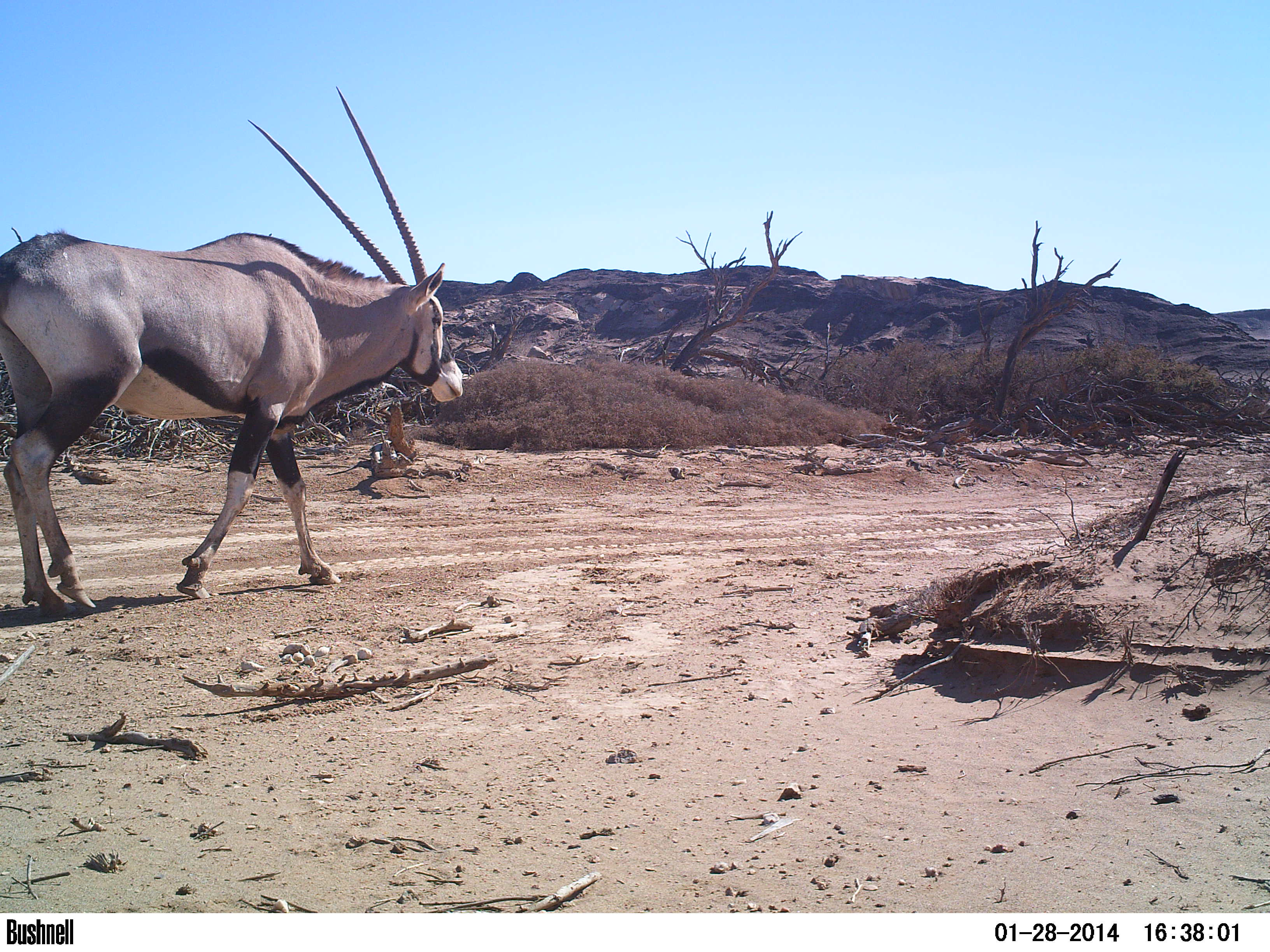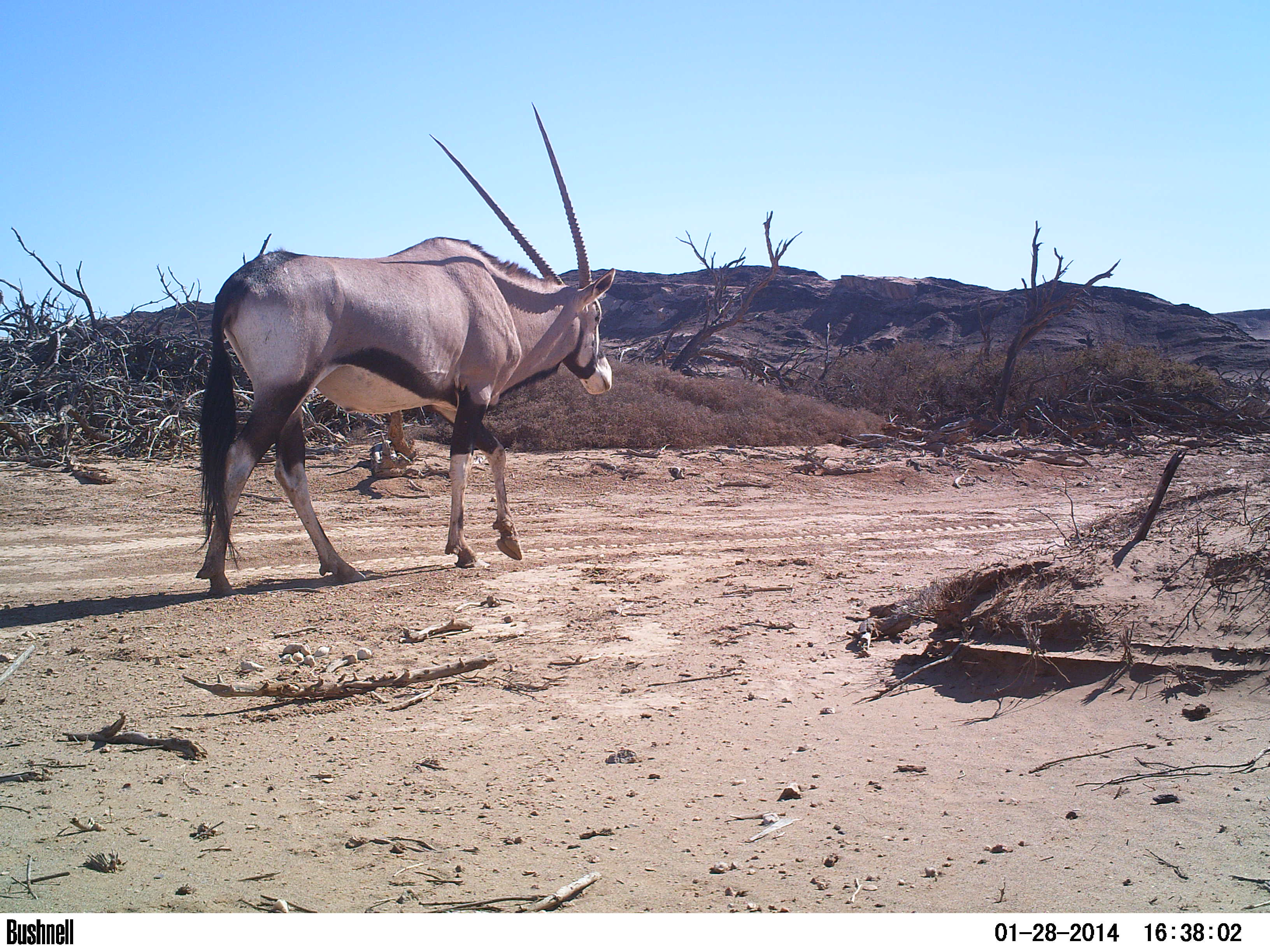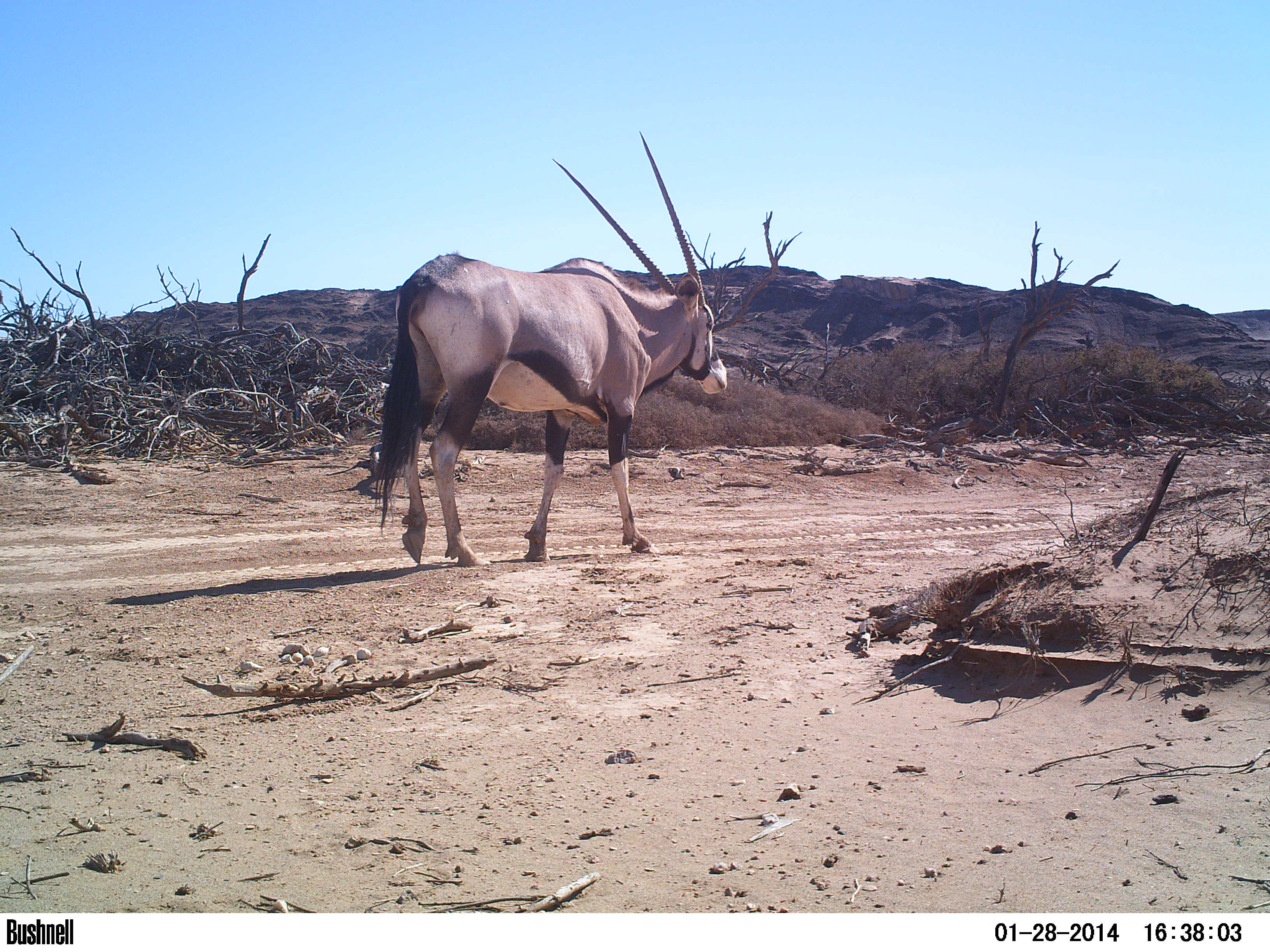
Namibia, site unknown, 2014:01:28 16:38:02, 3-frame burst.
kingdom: Animalia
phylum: Chordata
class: Mammalia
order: Artiodactyla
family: Bovidae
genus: Oryx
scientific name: Oryx gazella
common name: gemsbok